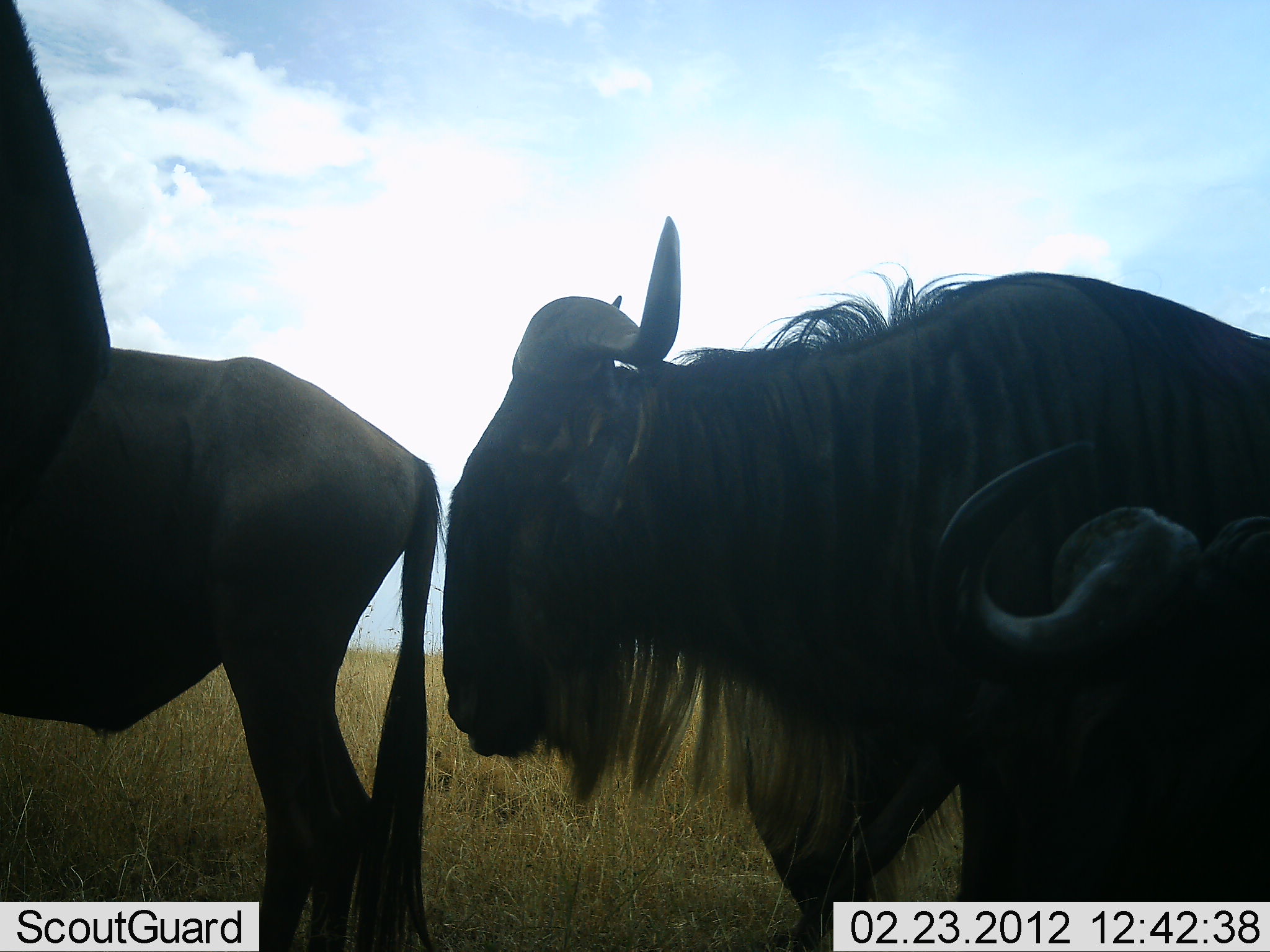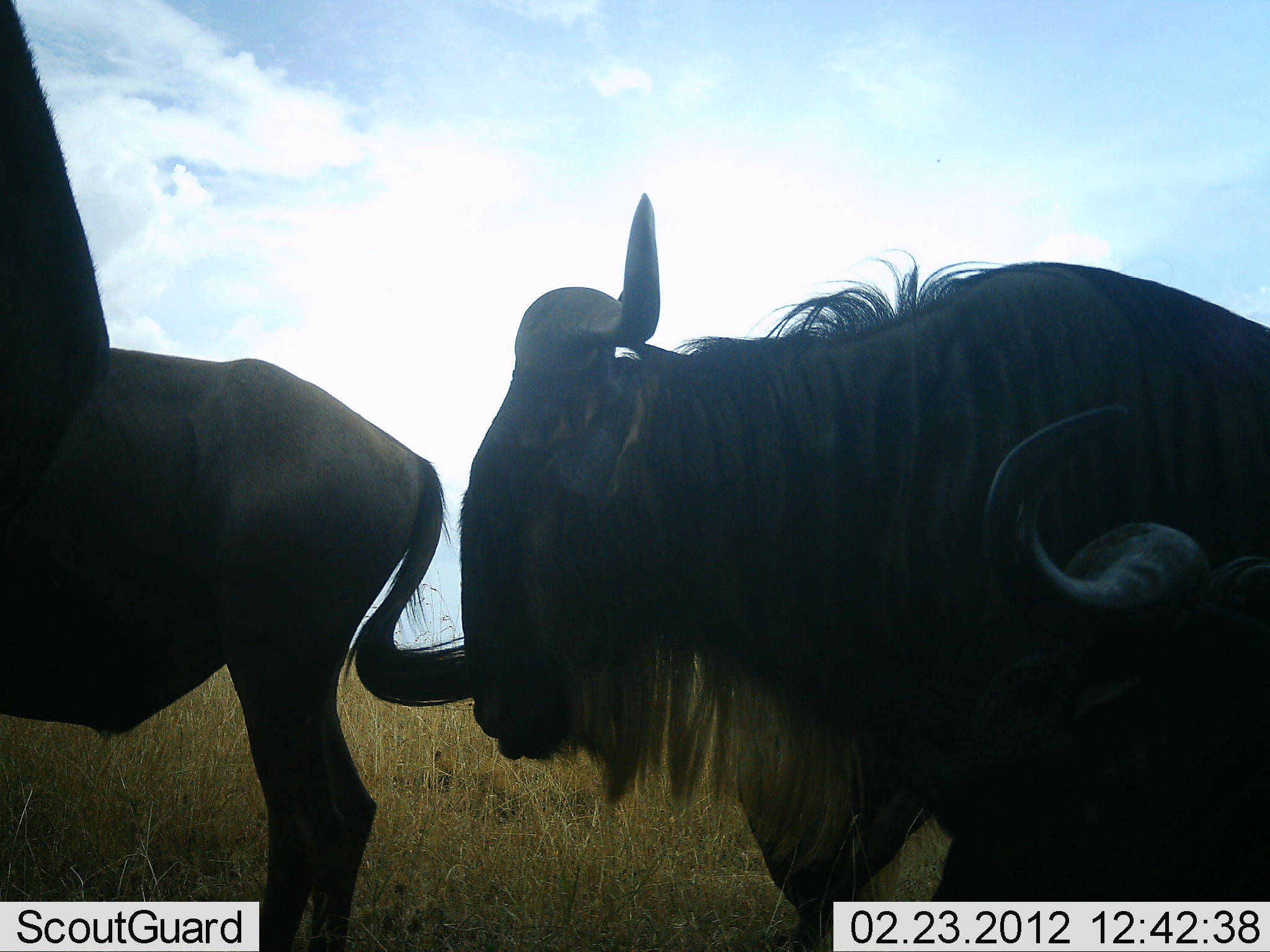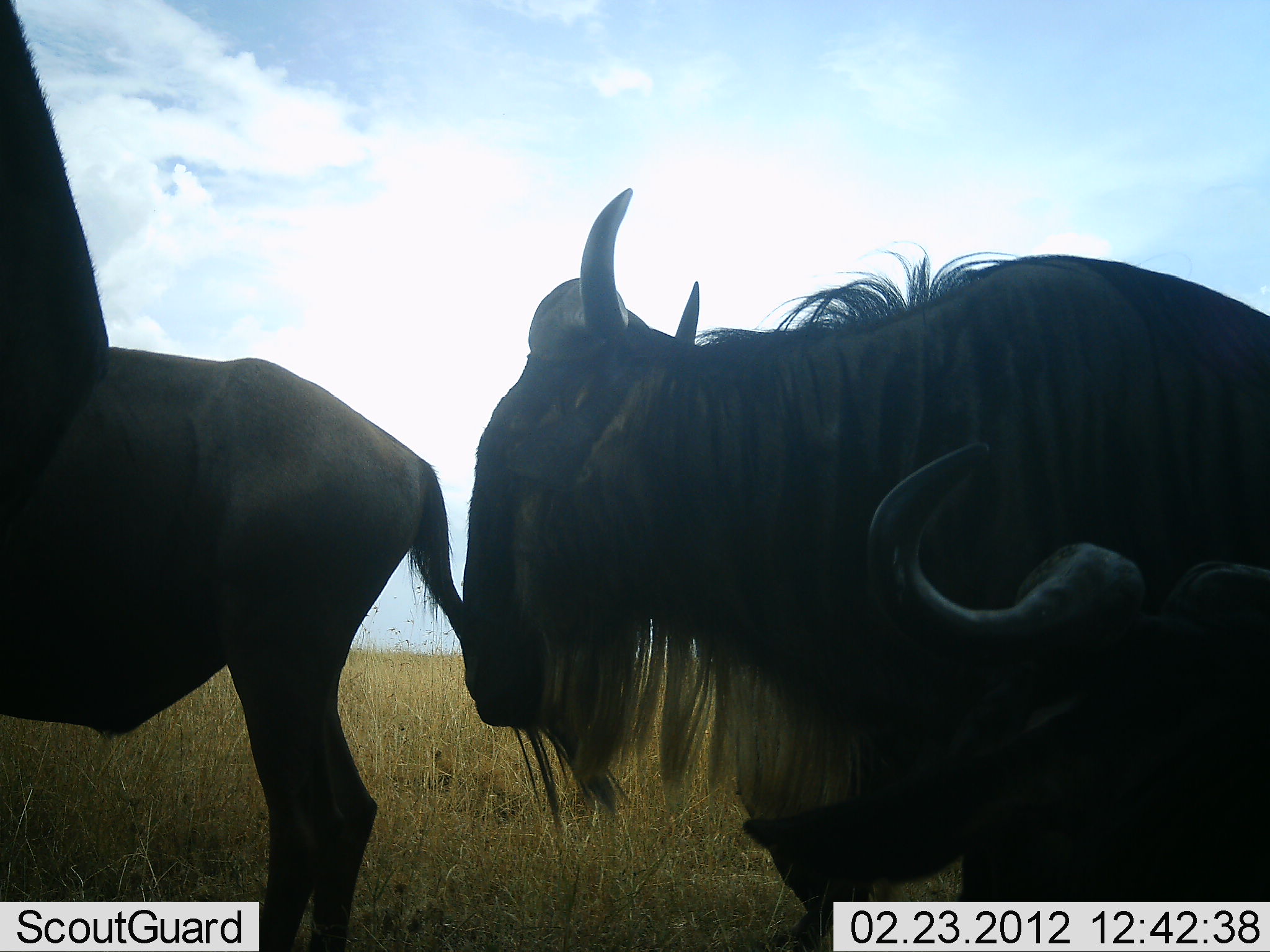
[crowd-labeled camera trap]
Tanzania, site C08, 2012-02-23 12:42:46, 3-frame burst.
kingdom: Animalia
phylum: Chordata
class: Mammalia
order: Artiodactyla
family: Bovidae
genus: Connochaetes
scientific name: Connochaetes taurinus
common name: blue wildebeest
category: wildebeest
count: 4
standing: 73%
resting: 20%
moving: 13%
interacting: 13%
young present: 0%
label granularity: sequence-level